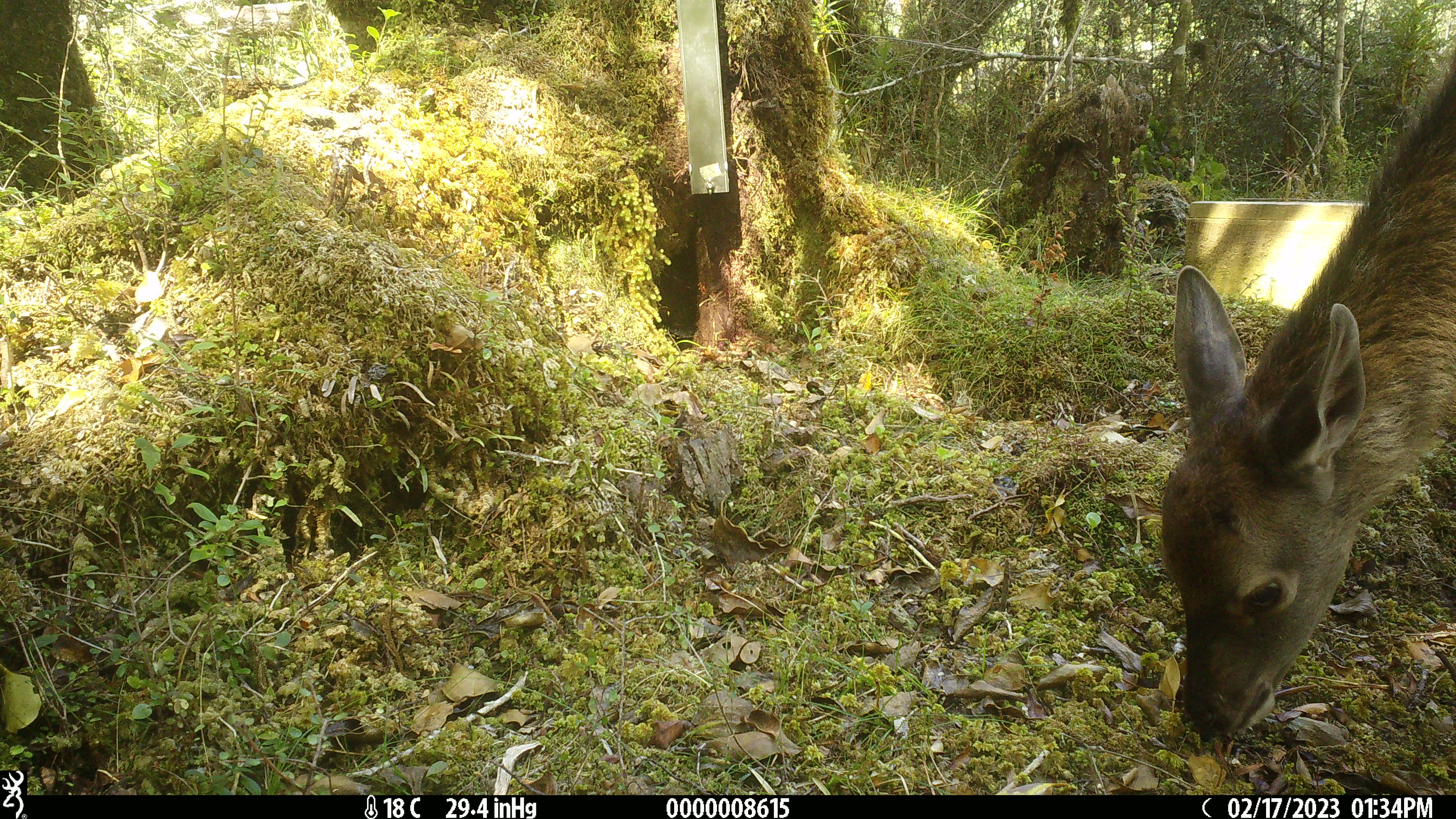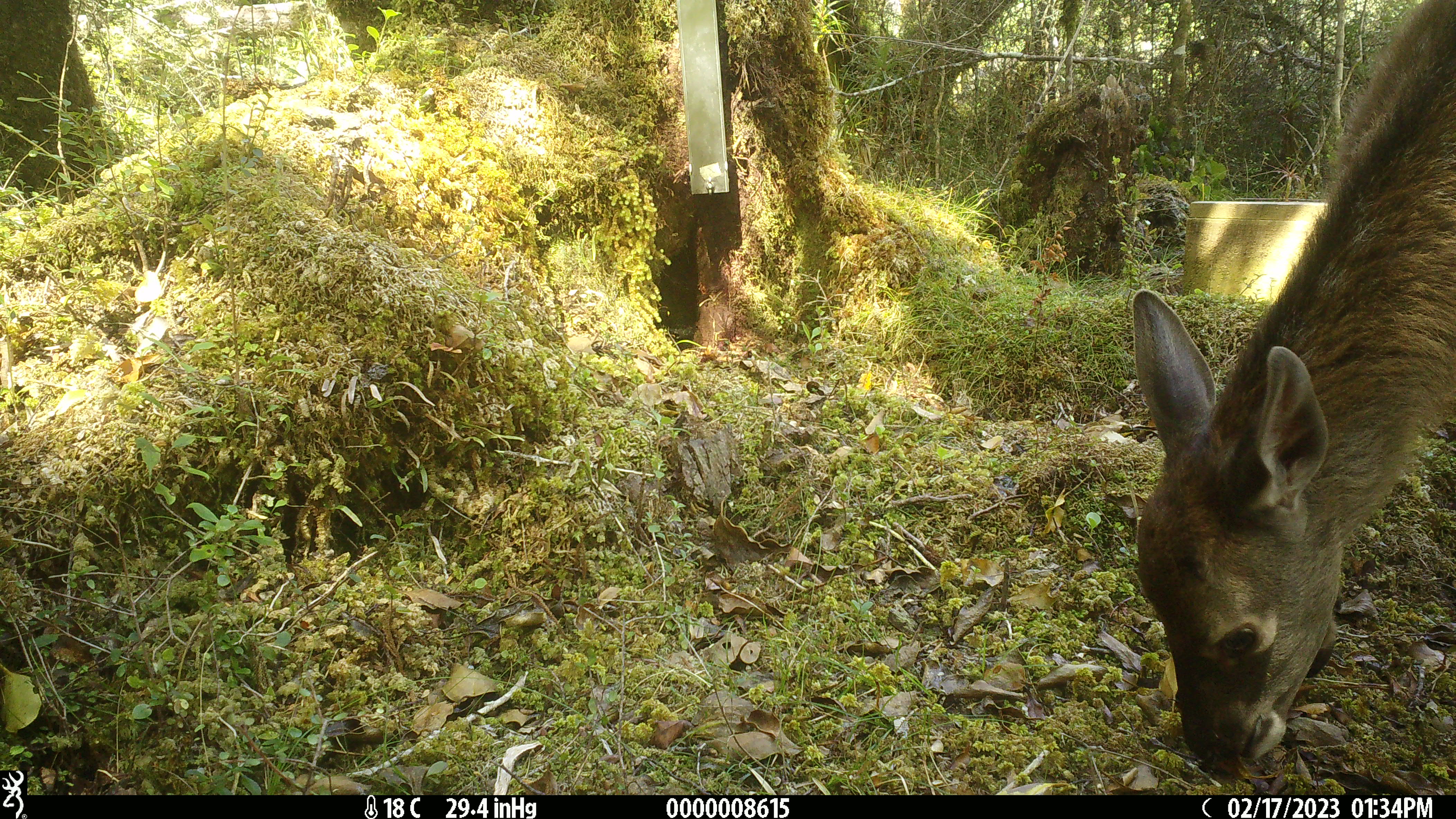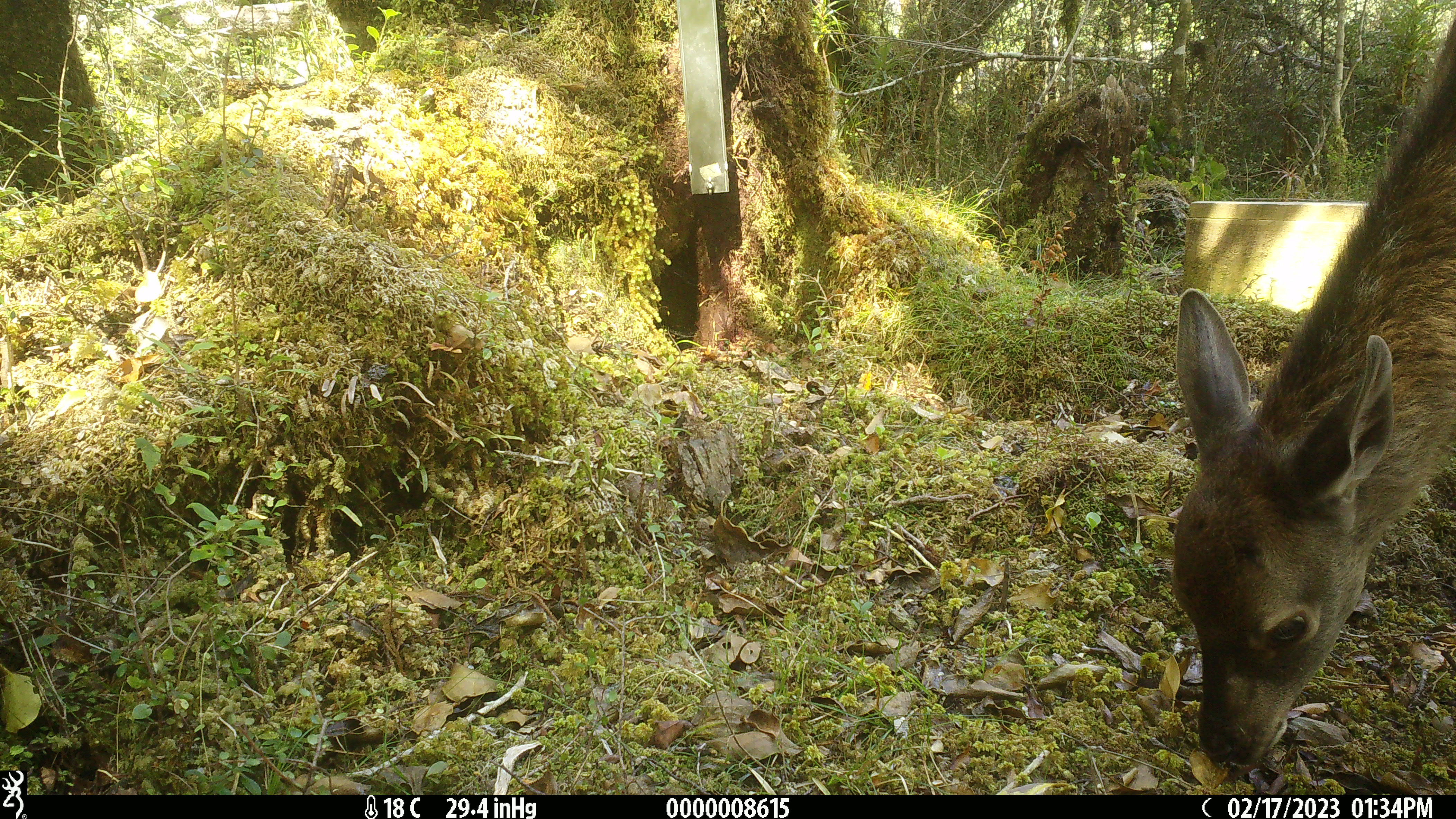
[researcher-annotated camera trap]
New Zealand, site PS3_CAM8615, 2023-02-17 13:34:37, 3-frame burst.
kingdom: Animalia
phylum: Chordata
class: Mammalia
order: Artiodactyla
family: Cervidae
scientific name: Cervidae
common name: deer